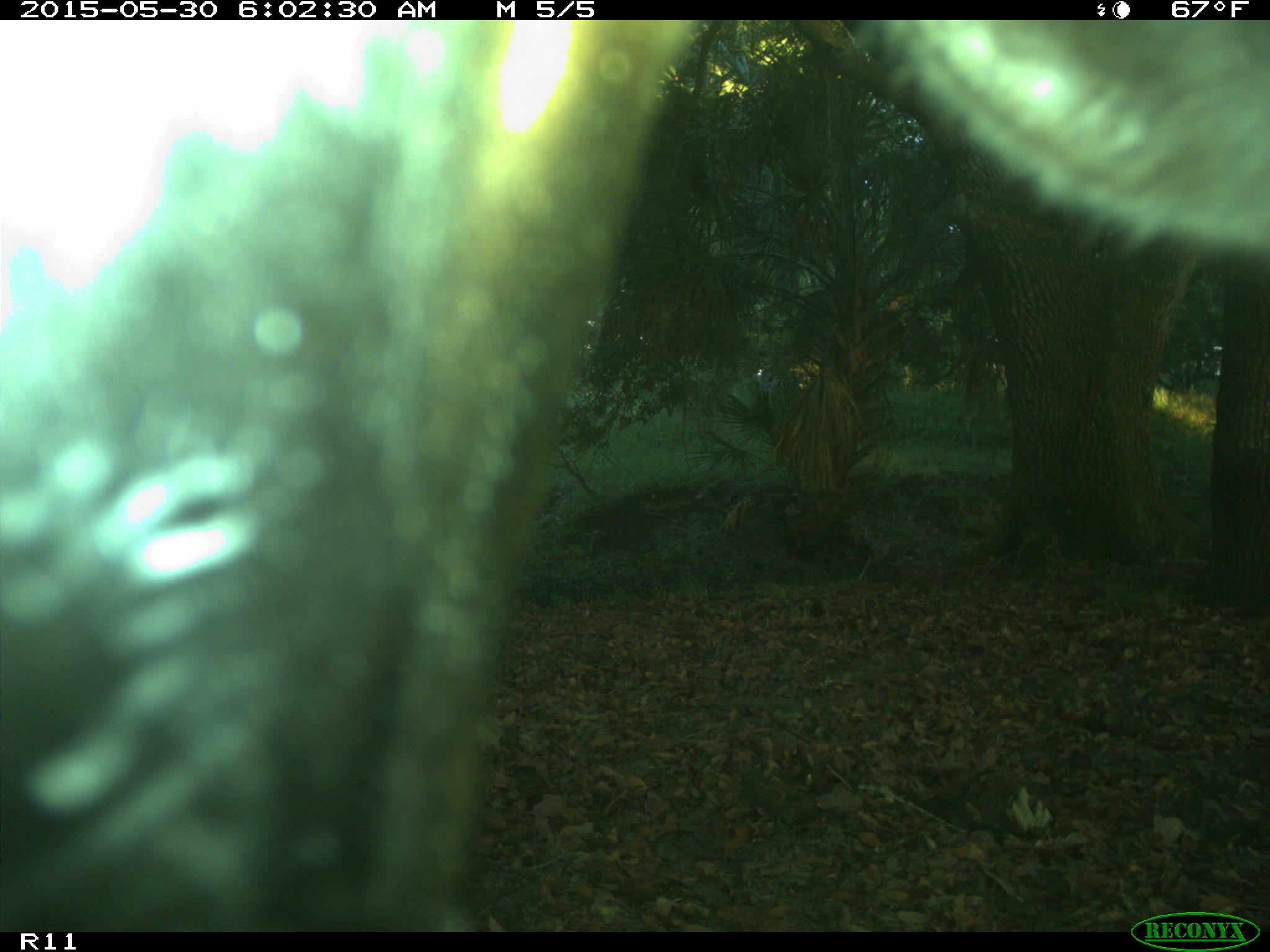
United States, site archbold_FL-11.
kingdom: Animalia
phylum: Chordata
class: Mammalia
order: Artiodactyla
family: Bovidae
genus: Bos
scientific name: Bos taurus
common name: domestic cow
Bos taurus (domestic cow).